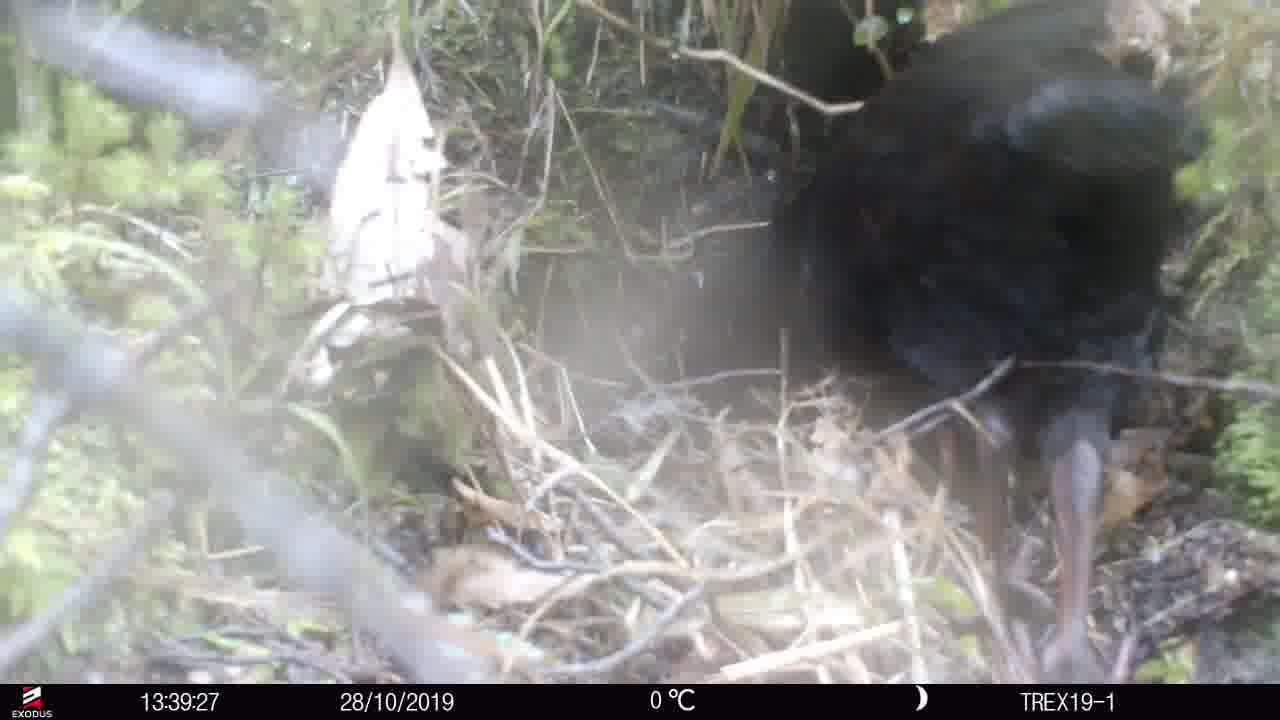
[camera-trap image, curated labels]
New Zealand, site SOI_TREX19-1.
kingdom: Animalia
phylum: Chordata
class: Aves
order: Gruiformes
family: Rallidae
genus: Gallirallus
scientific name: Gallirallus australis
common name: weka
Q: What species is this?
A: Weka (Gallirallus australis).